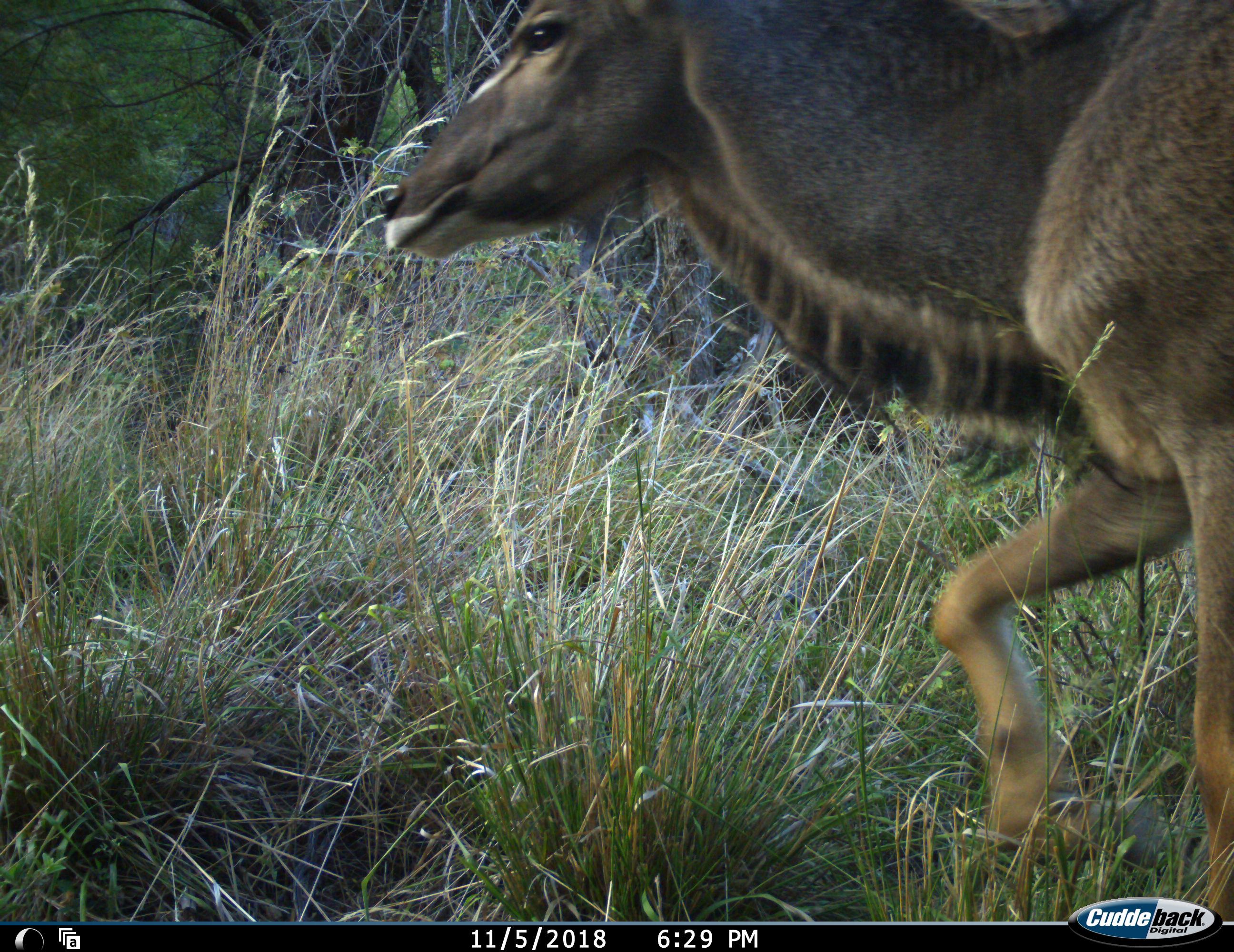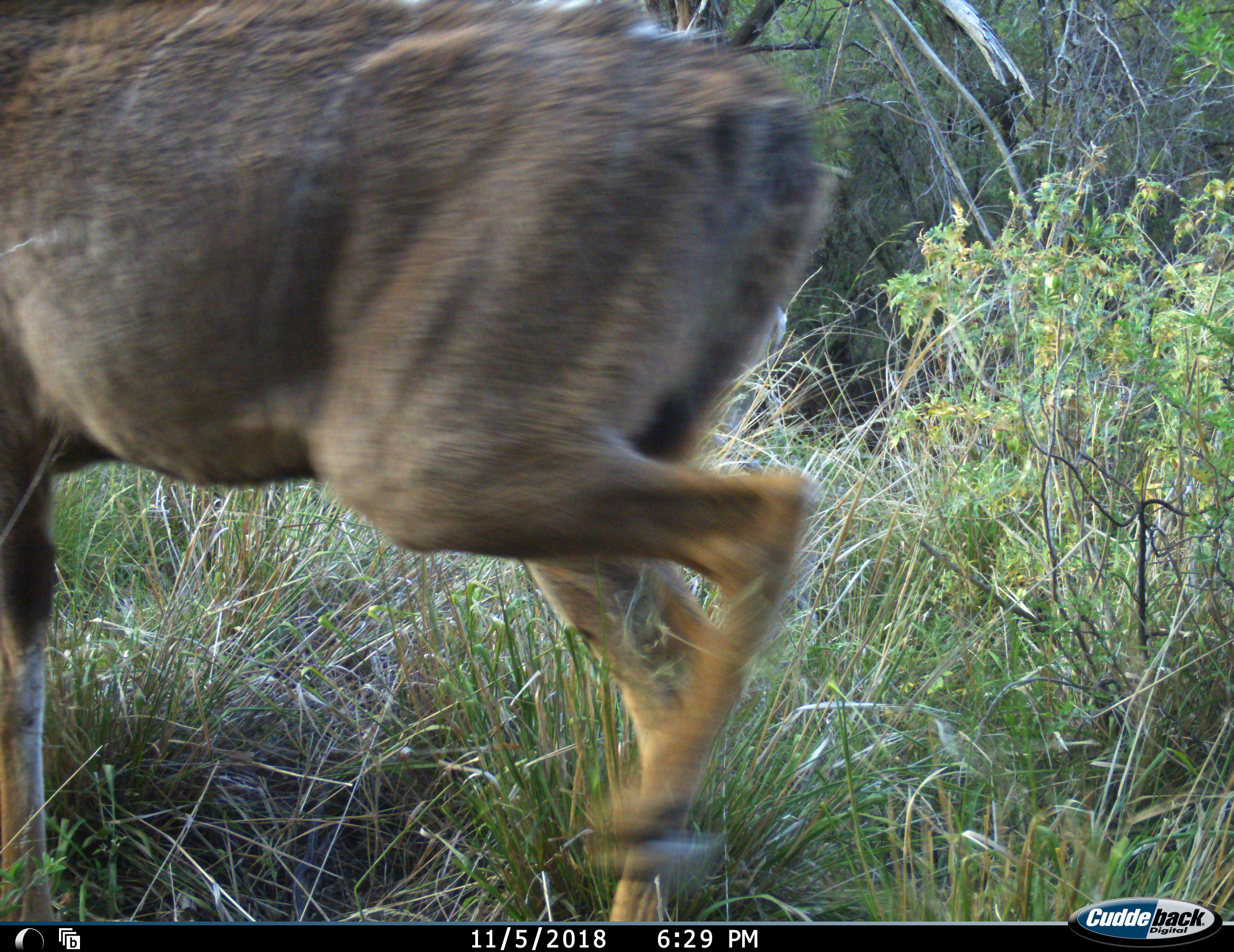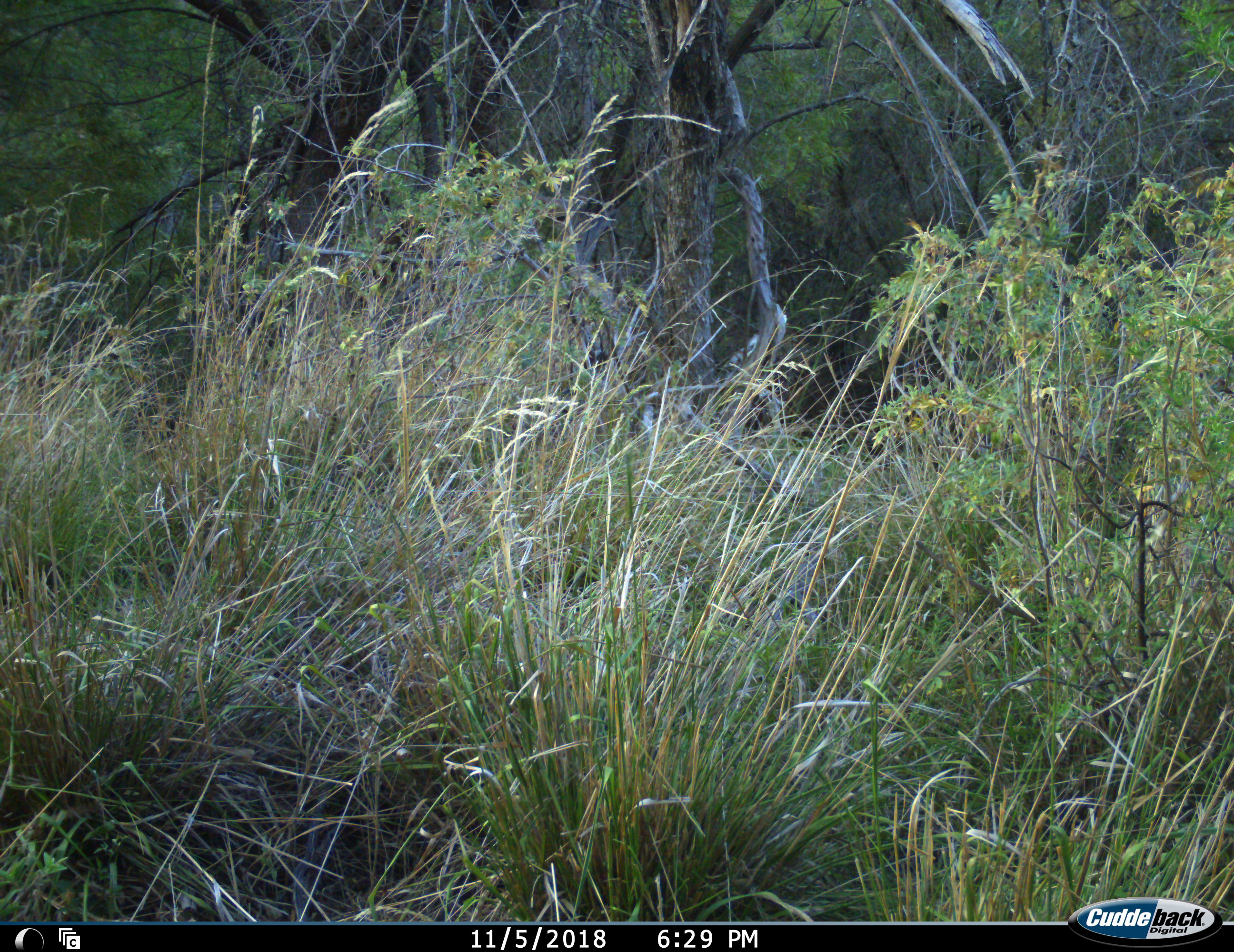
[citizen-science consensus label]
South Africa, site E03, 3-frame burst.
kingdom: Animalia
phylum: Chordata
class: Mammalia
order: Artiodactyla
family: Bovidae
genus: Tragelaphus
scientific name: Tragelaphus strepsiceros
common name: greater kudu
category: kudu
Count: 1.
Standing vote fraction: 0%.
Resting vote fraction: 0%.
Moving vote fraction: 100%.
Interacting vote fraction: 0%.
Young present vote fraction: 0%.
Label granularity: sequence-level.